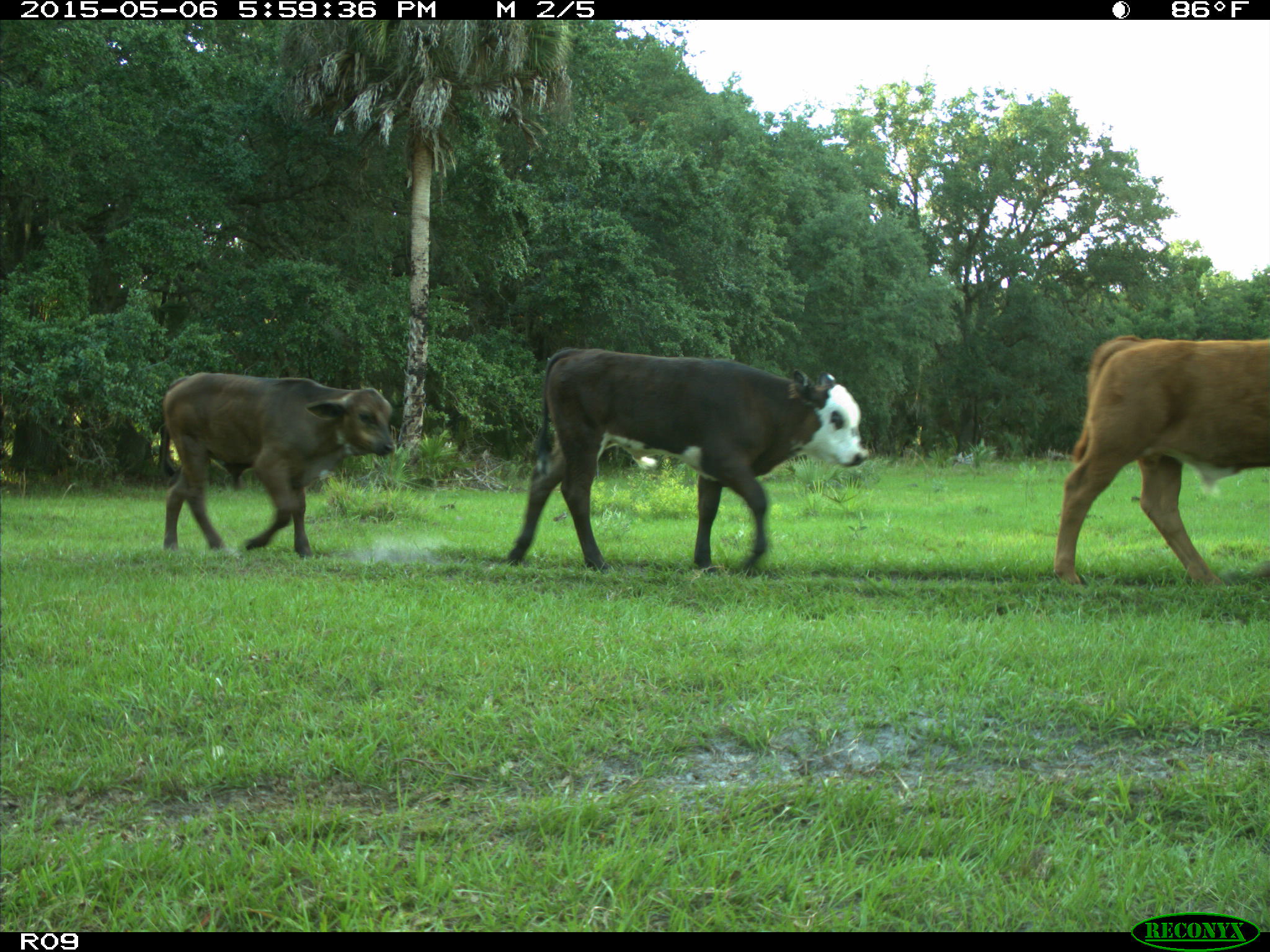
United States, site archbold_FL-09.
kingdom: Animalia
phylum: Chordata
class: Mammalia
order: Artiodactyla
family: Bovidae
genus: Bos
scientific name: Bos taurus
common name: domestic cow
Bos taurus (domestic cow).